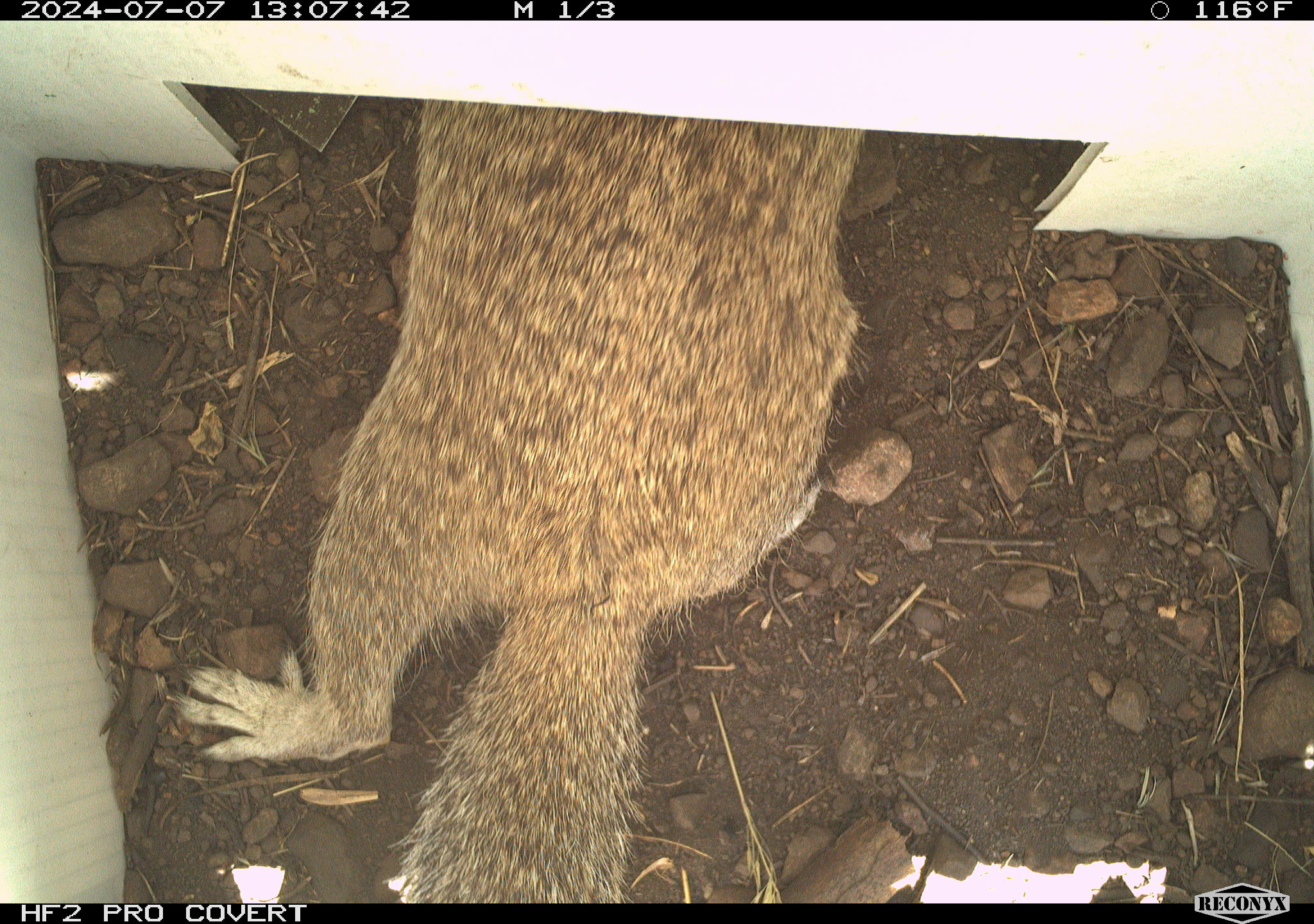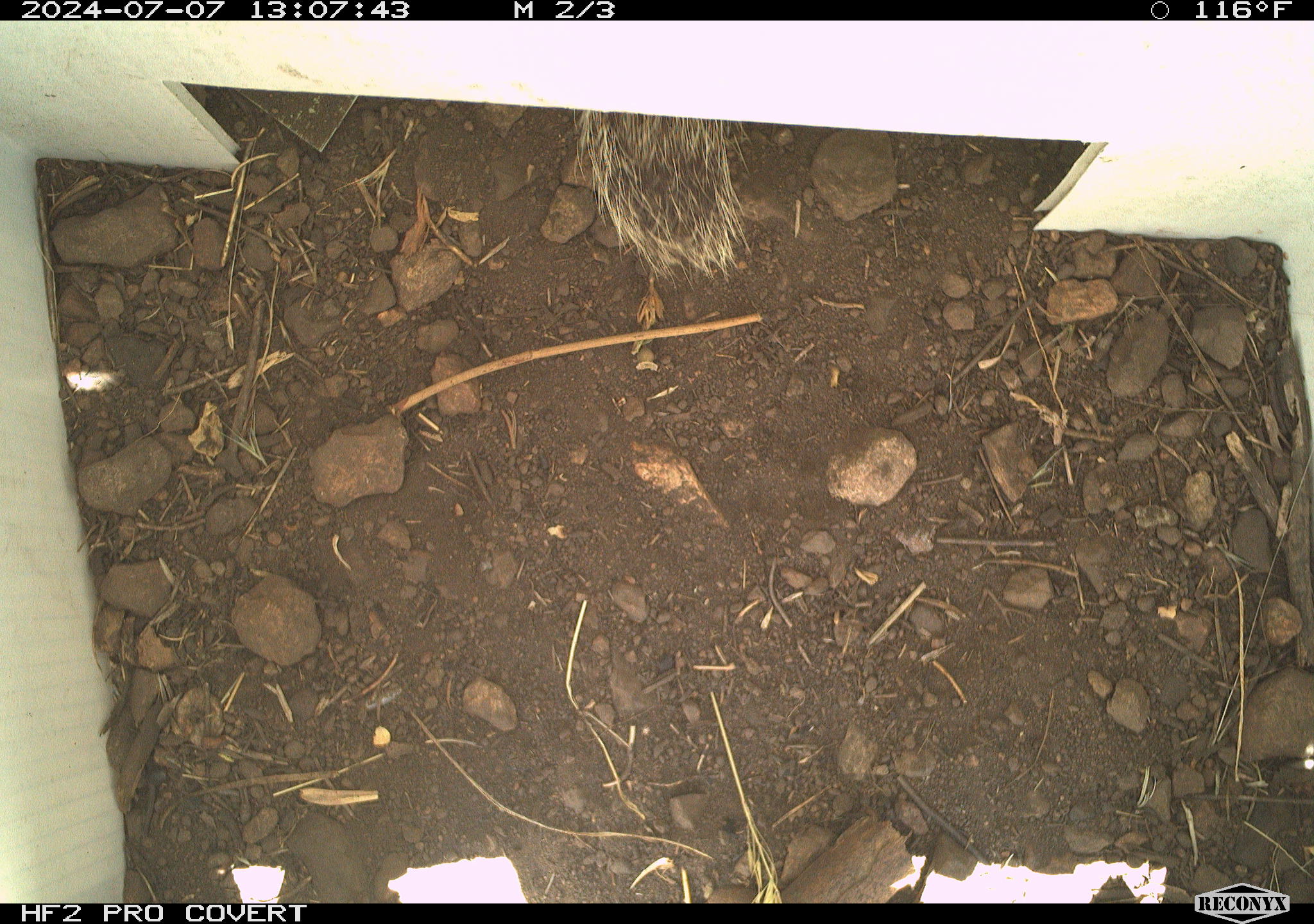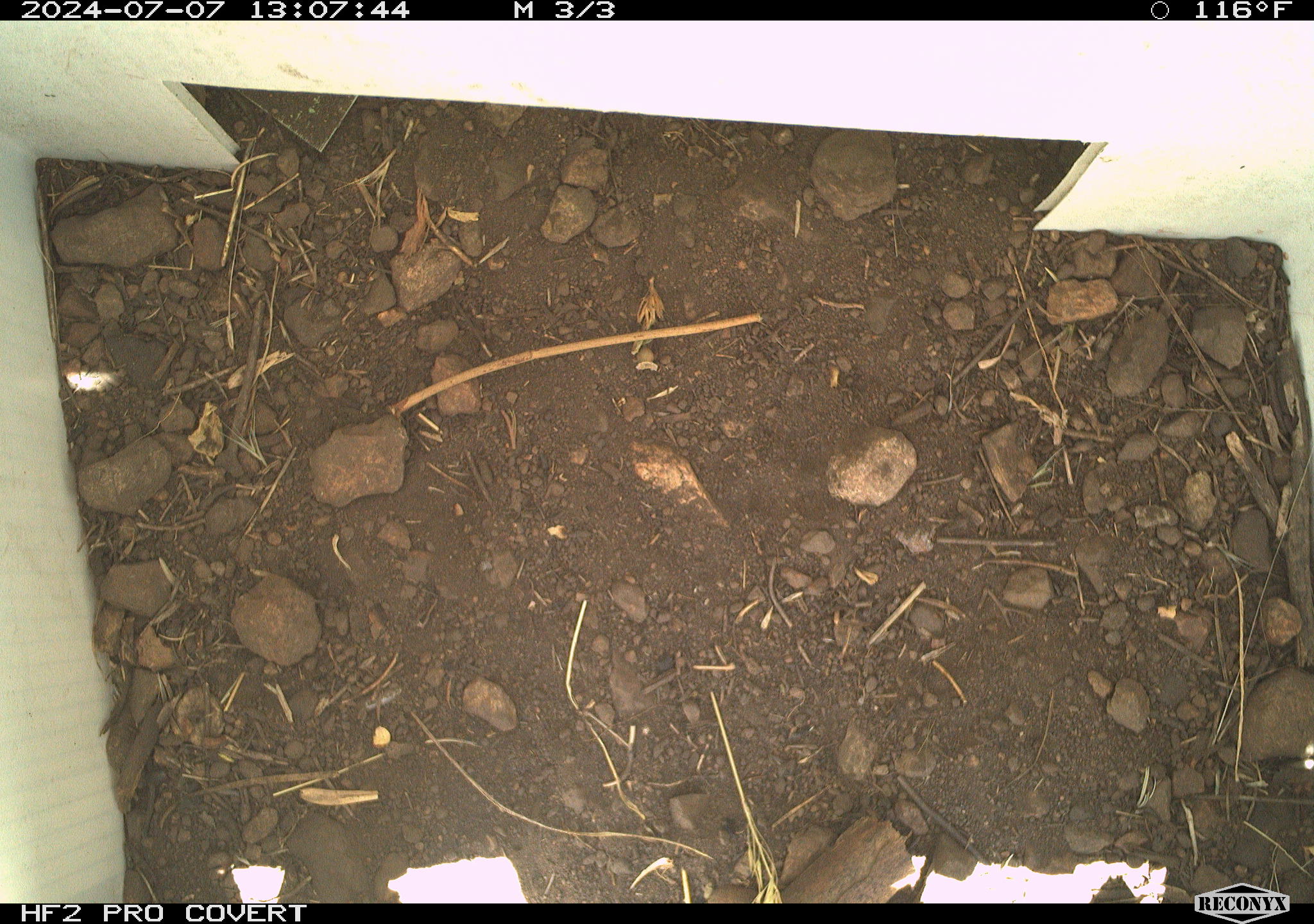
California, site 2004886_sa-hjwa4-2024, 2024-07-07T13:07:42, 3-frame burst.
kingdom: Animalia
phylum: Chordata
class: Mammalia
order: Rodentia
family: Sciuridae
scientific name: Sciuridae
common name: squirrels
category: sciuridae family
Sciuridae family (squirrels) (Sciuridae).